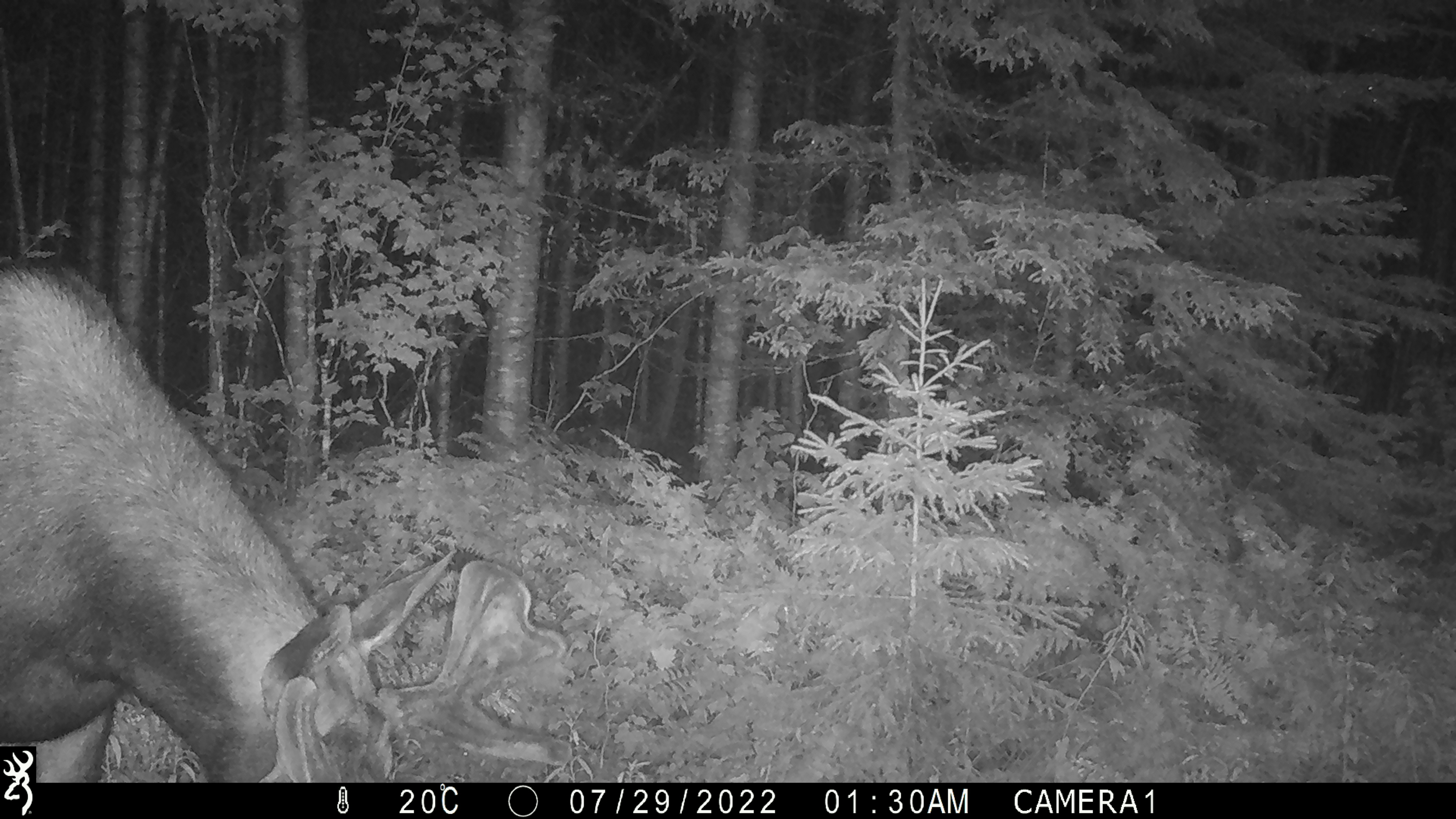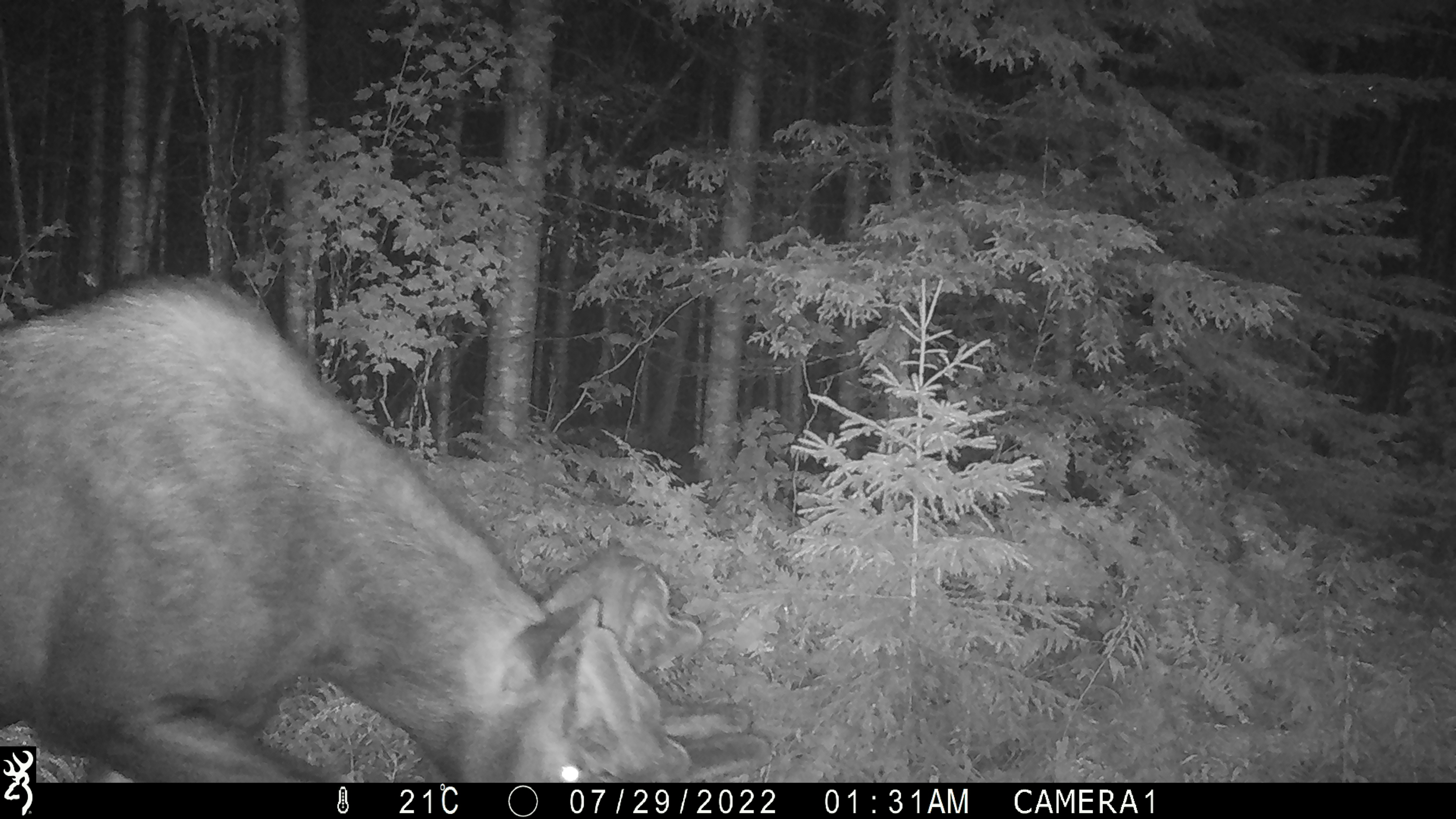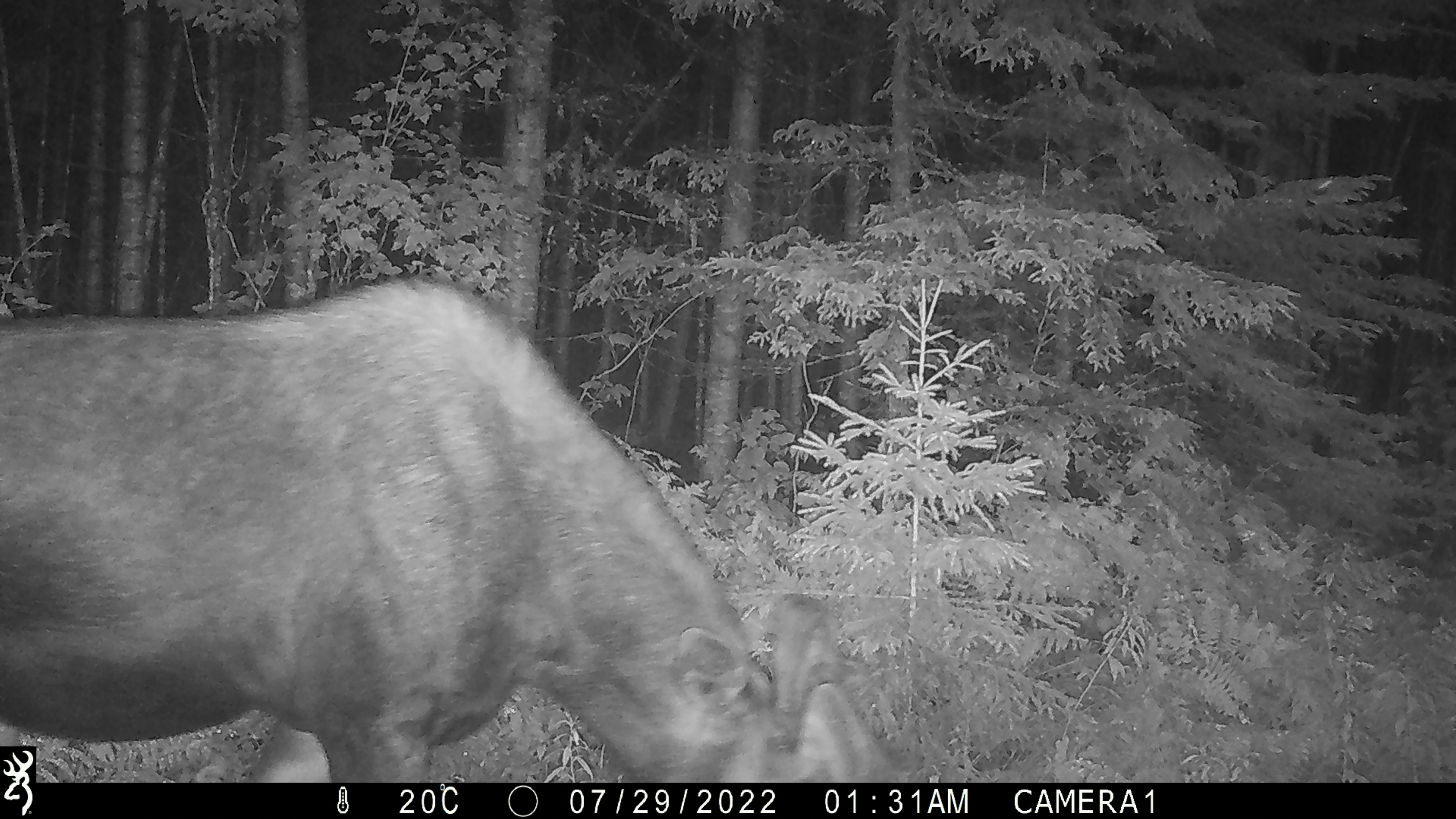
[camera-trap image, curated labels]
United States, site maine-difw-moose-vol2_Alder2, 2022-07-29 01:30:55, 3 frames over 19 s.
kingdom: Animalia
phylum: Chordata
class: Mammalia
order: Artiodactyla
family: Cervidae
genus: Alces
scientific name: Alces alces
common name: moose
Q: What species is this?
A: Moose (Alces alces).